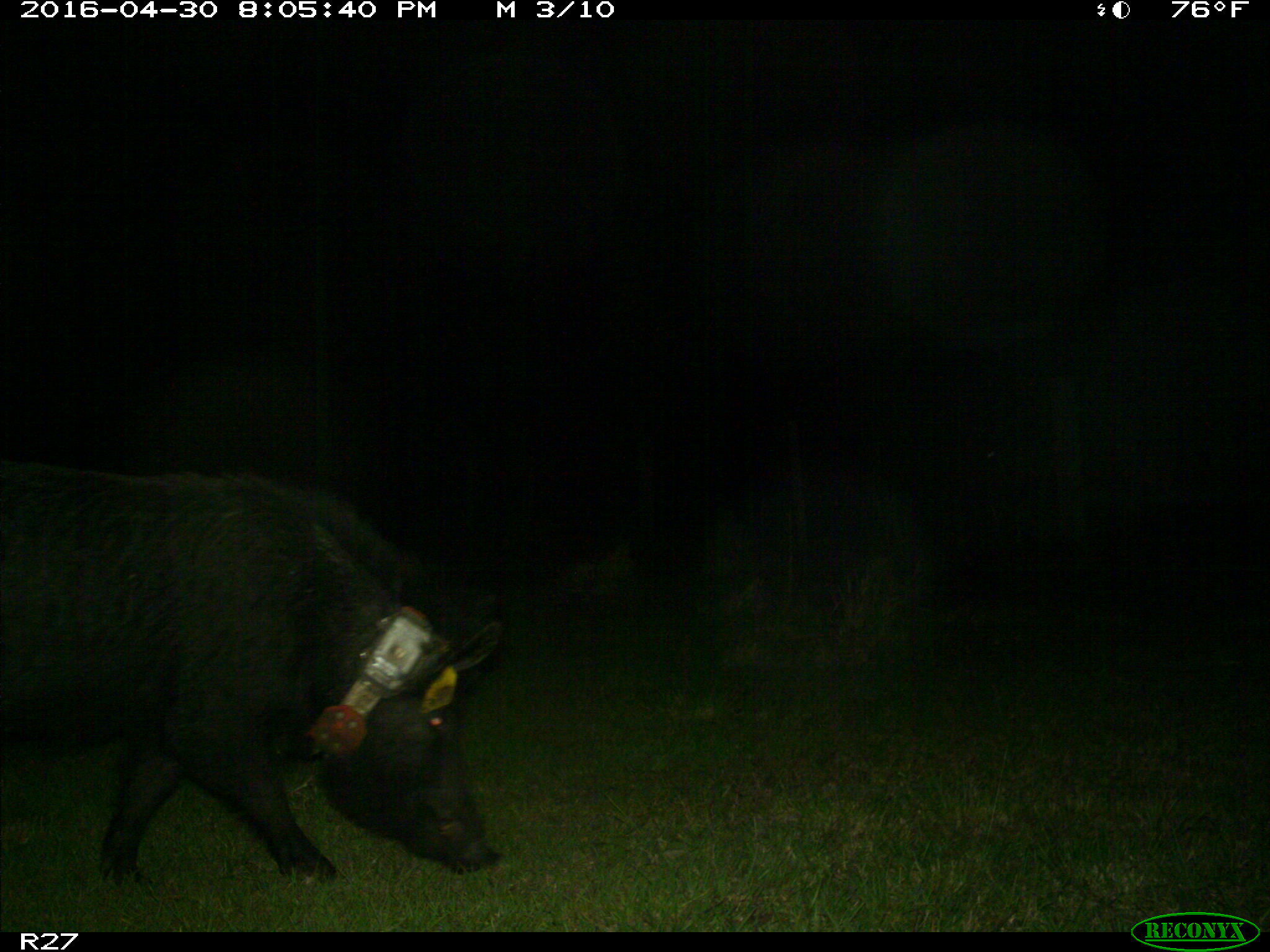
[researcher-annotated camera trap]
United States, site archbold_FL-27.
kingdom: Animalia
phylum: Chordata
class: Mammalia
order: Artiodactyla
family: Suidae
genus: Sus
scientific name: Sus scrofa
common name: wild boar